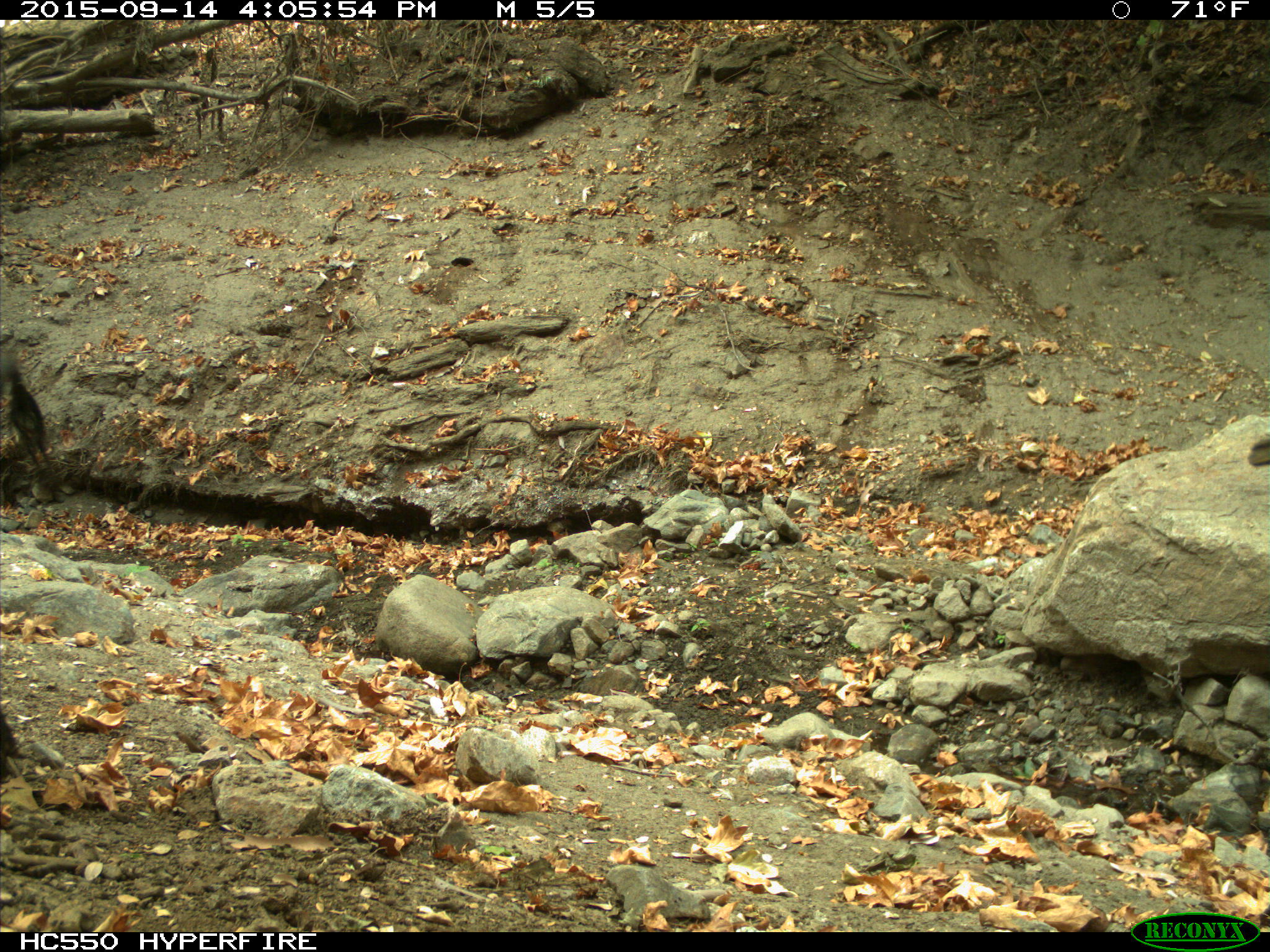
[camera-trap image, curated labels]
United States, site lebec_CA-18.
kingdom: Animalia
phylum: Chordata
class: Mammalia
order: Artiodactyla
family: Suidae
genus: Sus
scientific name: Sus scrofa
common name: wild boar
Sus scrofa (wild boar).